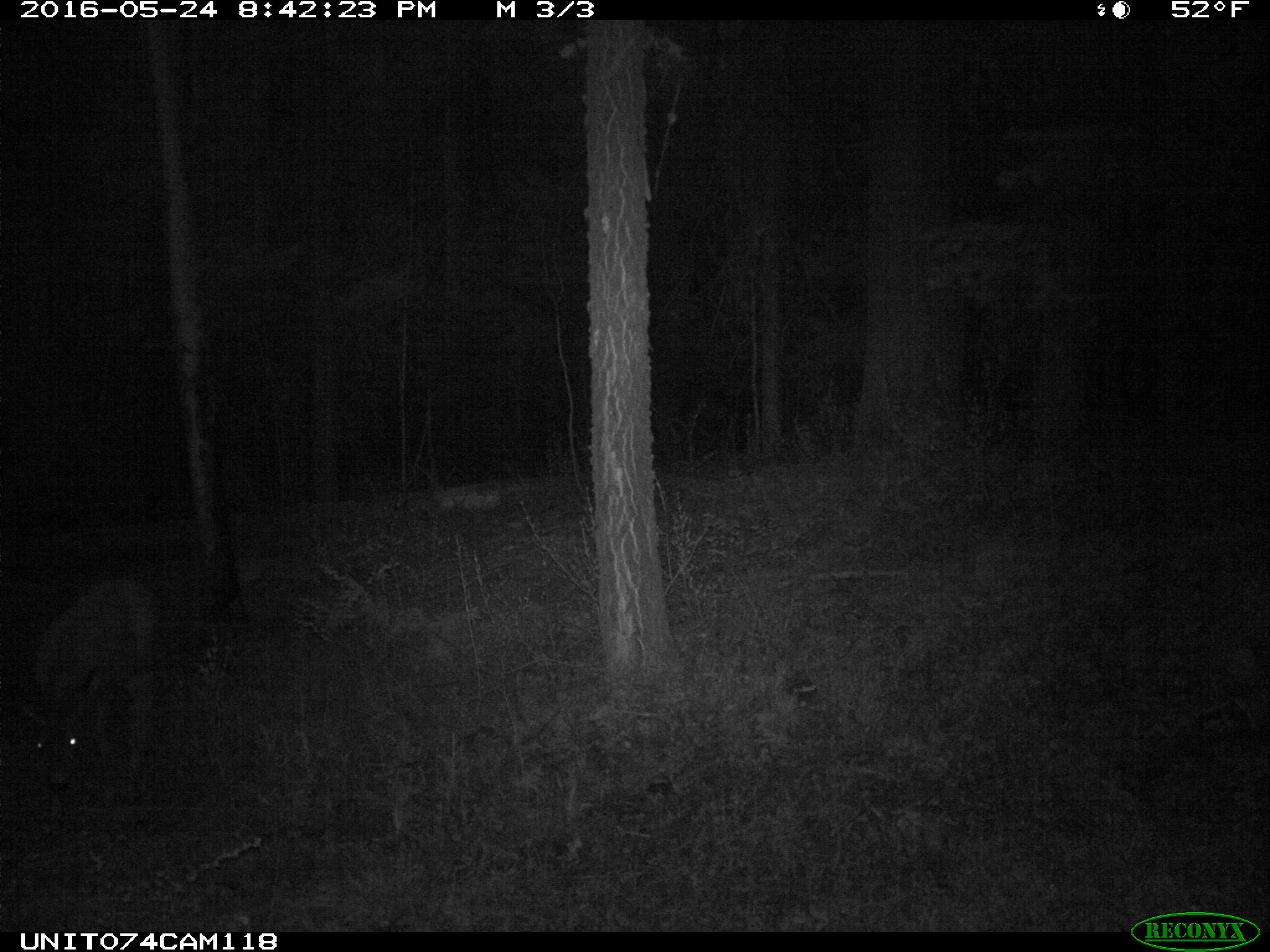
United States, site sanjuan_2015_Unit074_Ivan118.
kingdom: Animalia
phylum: Chordata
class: Mammalia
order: Artiodactyla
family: Cervidae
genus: Odocoileus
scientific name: Odocoileus hemionus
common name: mule deer